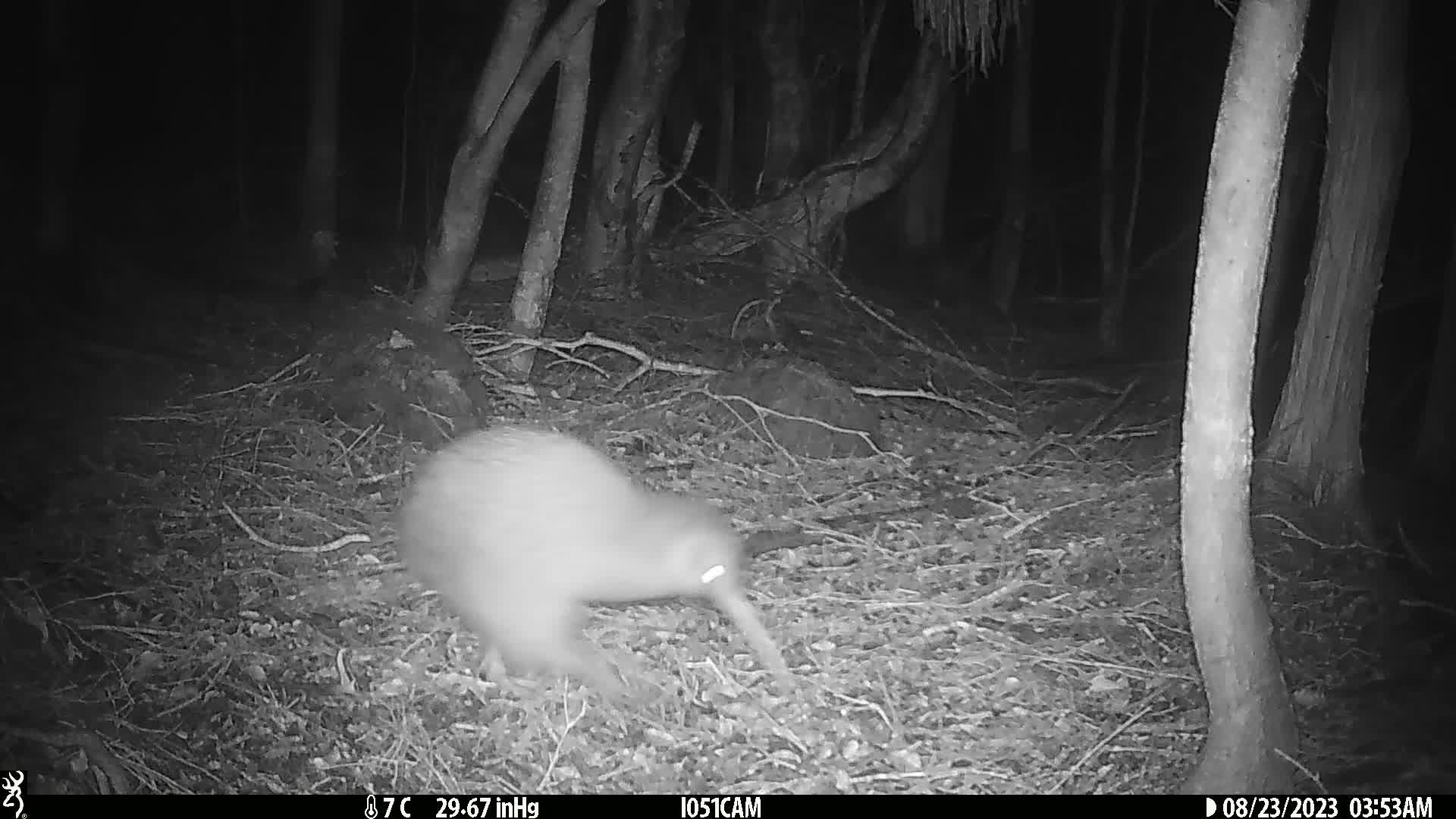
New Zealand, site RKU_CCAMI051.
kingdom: Animalia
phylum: Chordata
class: Aves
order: Apterygiformes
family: Apterygidae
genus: Apteryx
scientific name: Apteryx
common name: kiwi